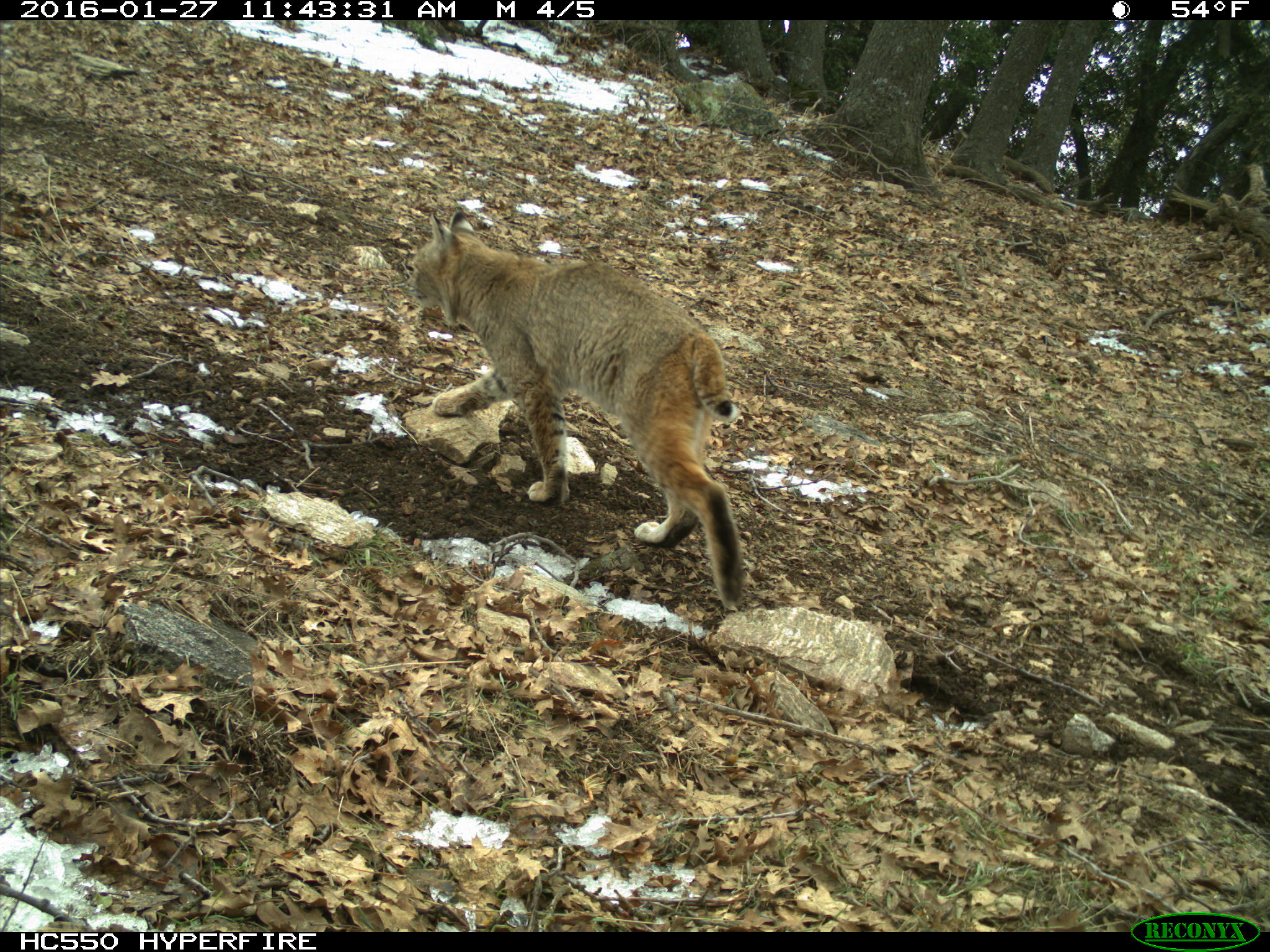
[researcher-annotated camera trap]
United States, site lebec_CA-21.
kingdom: Animalia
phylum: Chordata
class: Mammalia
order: Carnivora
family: Felidae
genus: Lynx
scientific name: Lynx rufus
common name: bobcat